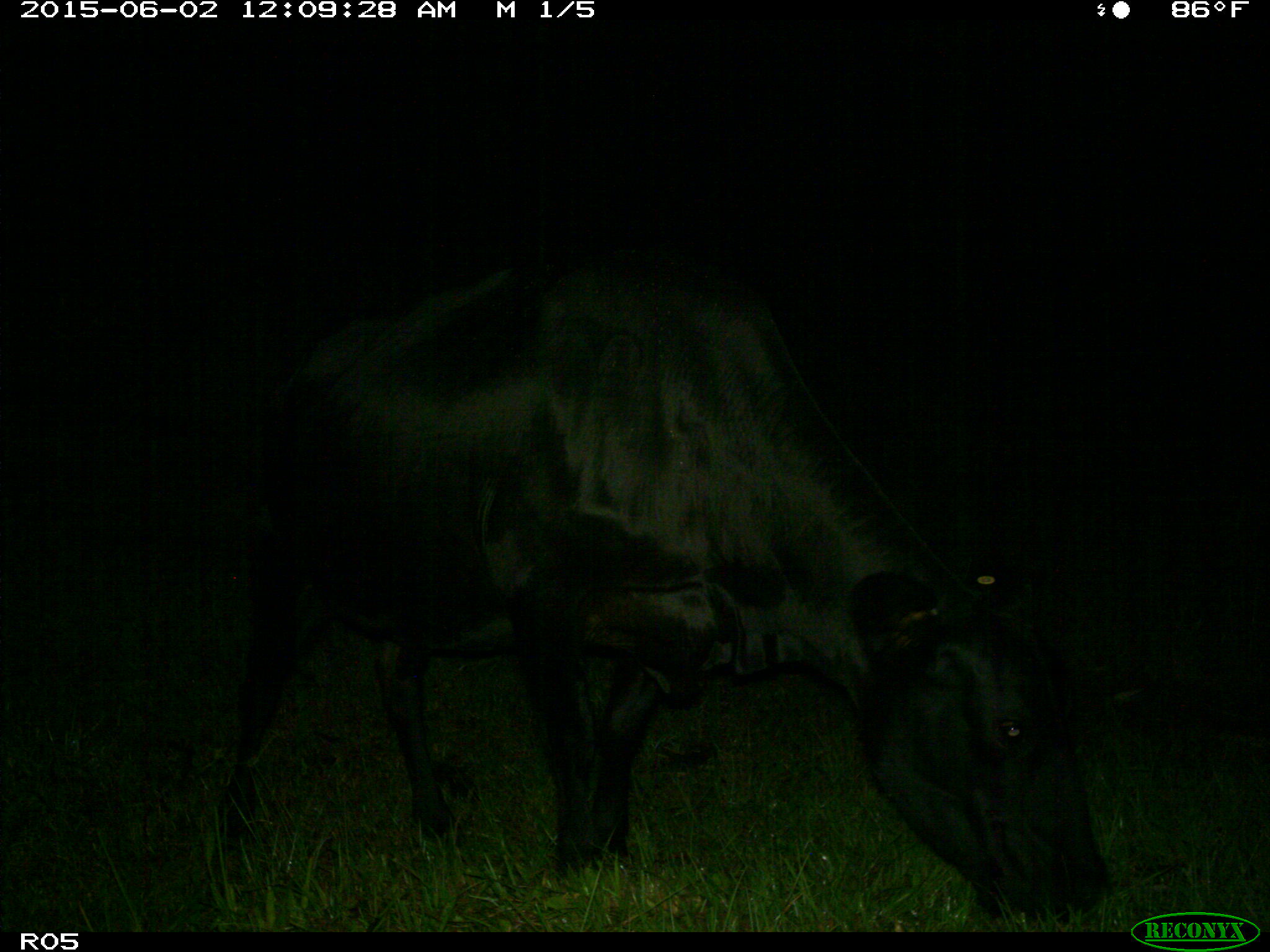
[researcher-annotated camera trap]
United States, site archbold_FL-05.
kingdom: Animalia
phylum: Chordata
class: Mammalia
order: Artiodactyla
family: Bovidae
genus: Bos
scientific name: Bos taurus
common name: domestic cow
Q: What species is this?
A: Bos taurus (domestic cow).